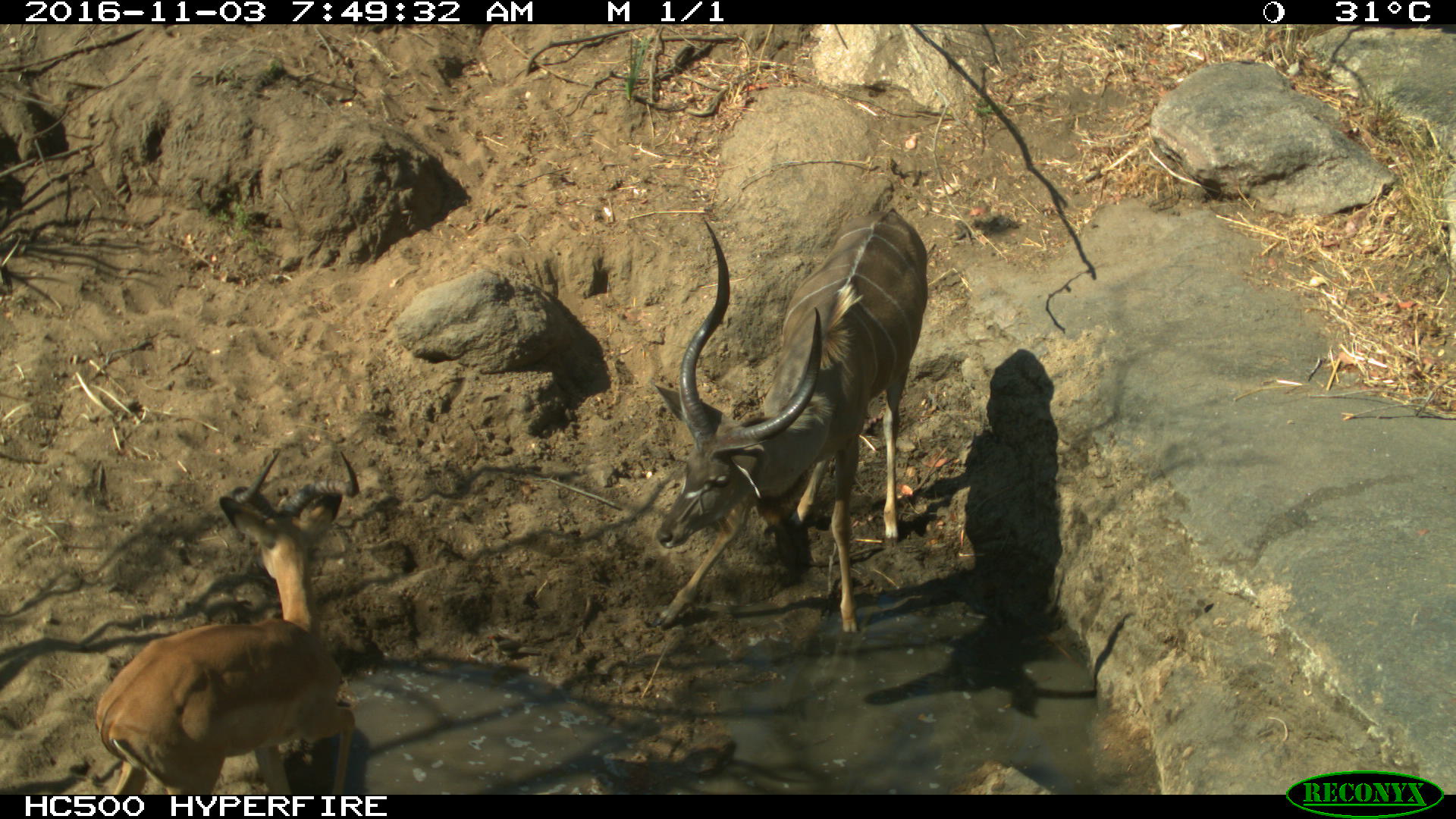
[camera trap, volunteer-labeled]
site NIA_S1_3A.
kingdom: Animalia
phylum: Chordata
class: Mammalia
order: Artiodactyla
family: Bovidae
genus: Aepyceros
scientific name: Aepyceros melampus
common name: impala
Impala (Aepyceros melampus), count 1. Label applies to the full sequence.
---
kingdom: Animalia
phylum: Chordata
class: Mammalia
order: Artiodactyla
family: Bovidae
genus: Tragelaphus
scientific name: Tragelaphus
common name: kudu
Kudu (Tragelaphus), count 1. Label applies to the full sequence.